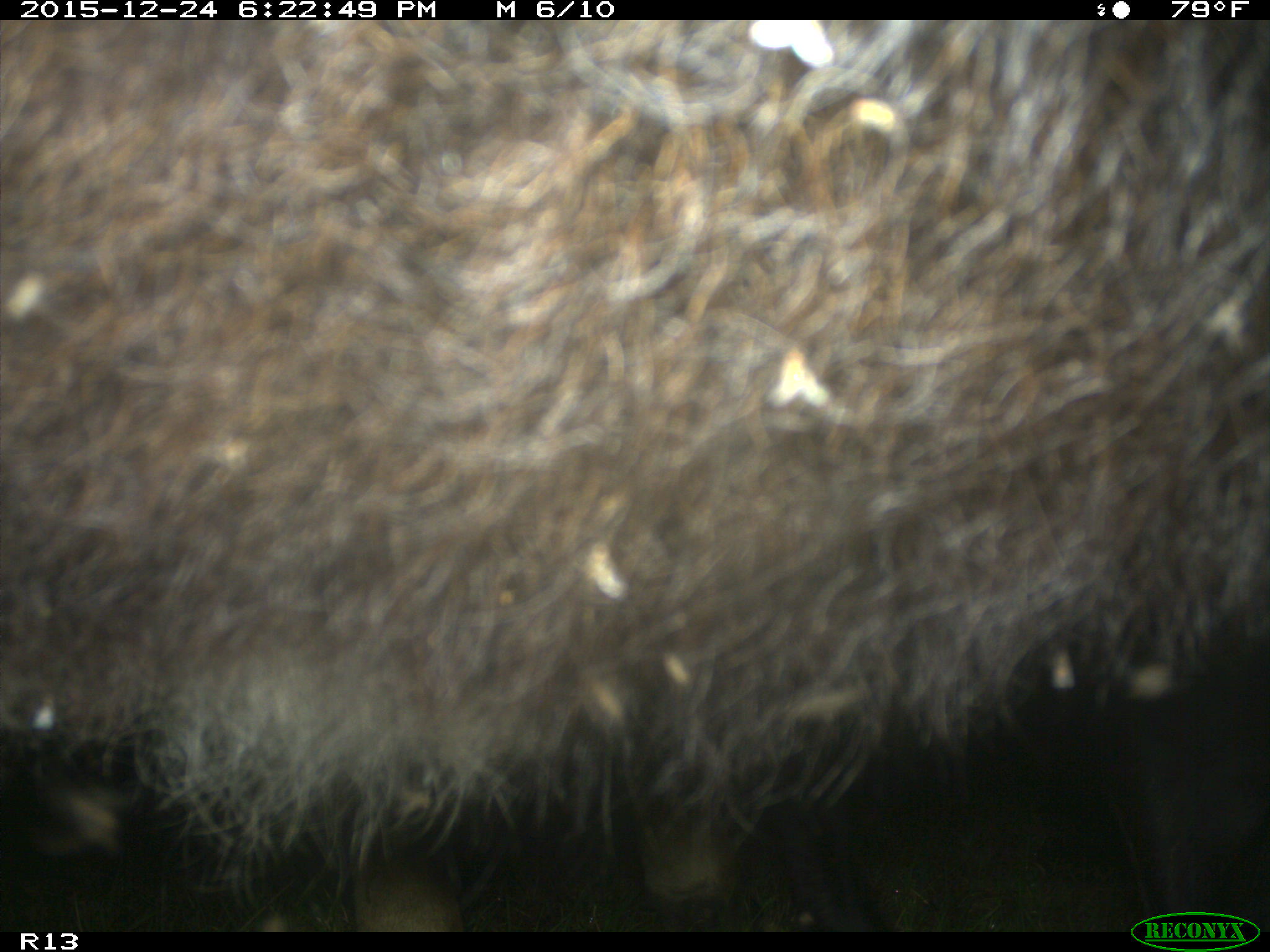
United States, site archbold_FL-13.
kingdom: Animalia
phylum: Chordata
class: Mammalia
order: Artiodactyla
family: Bovidae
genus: Bos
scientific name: Bos taurus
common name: domestic cow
Bos taurus (domestic cow).